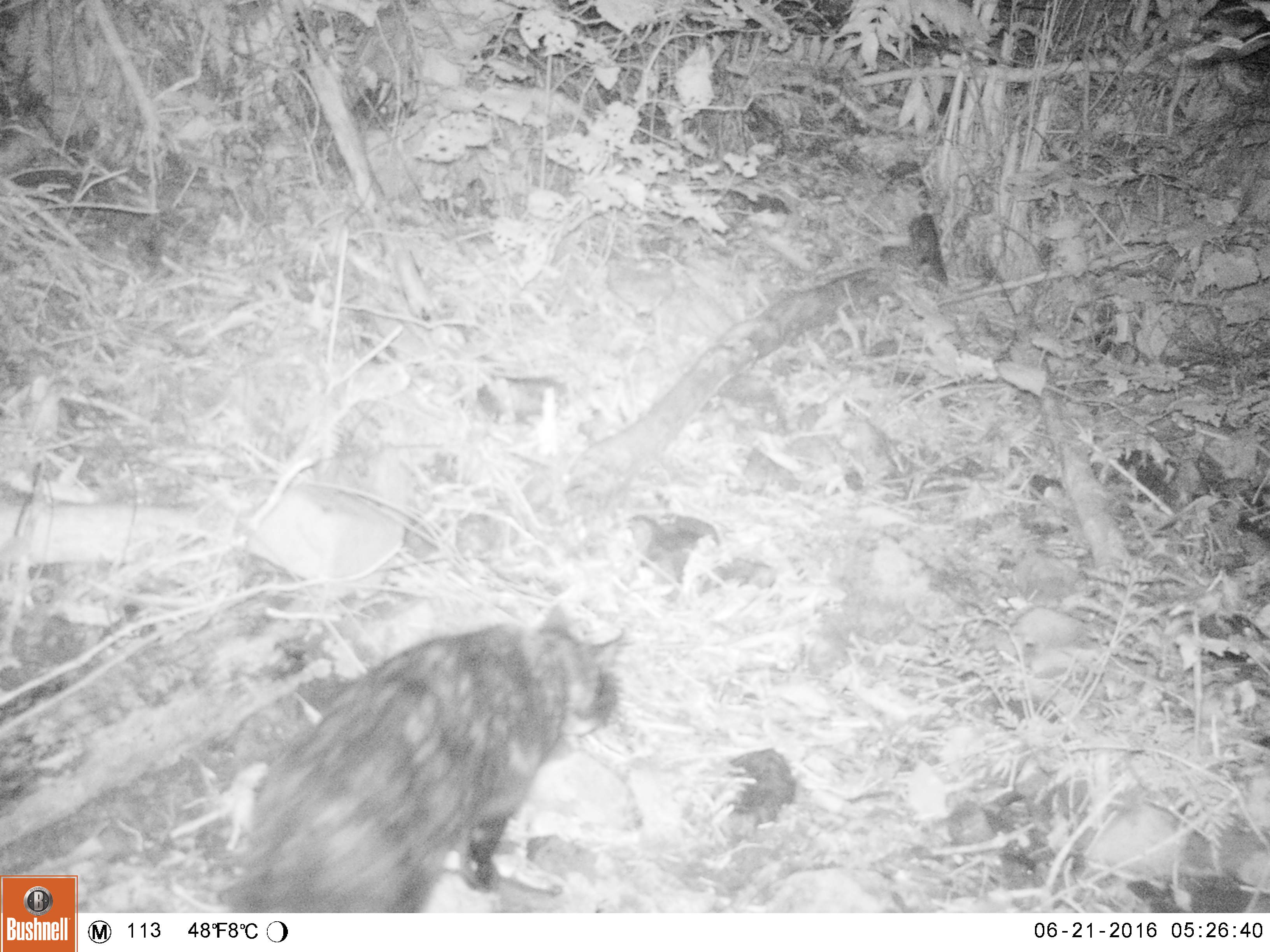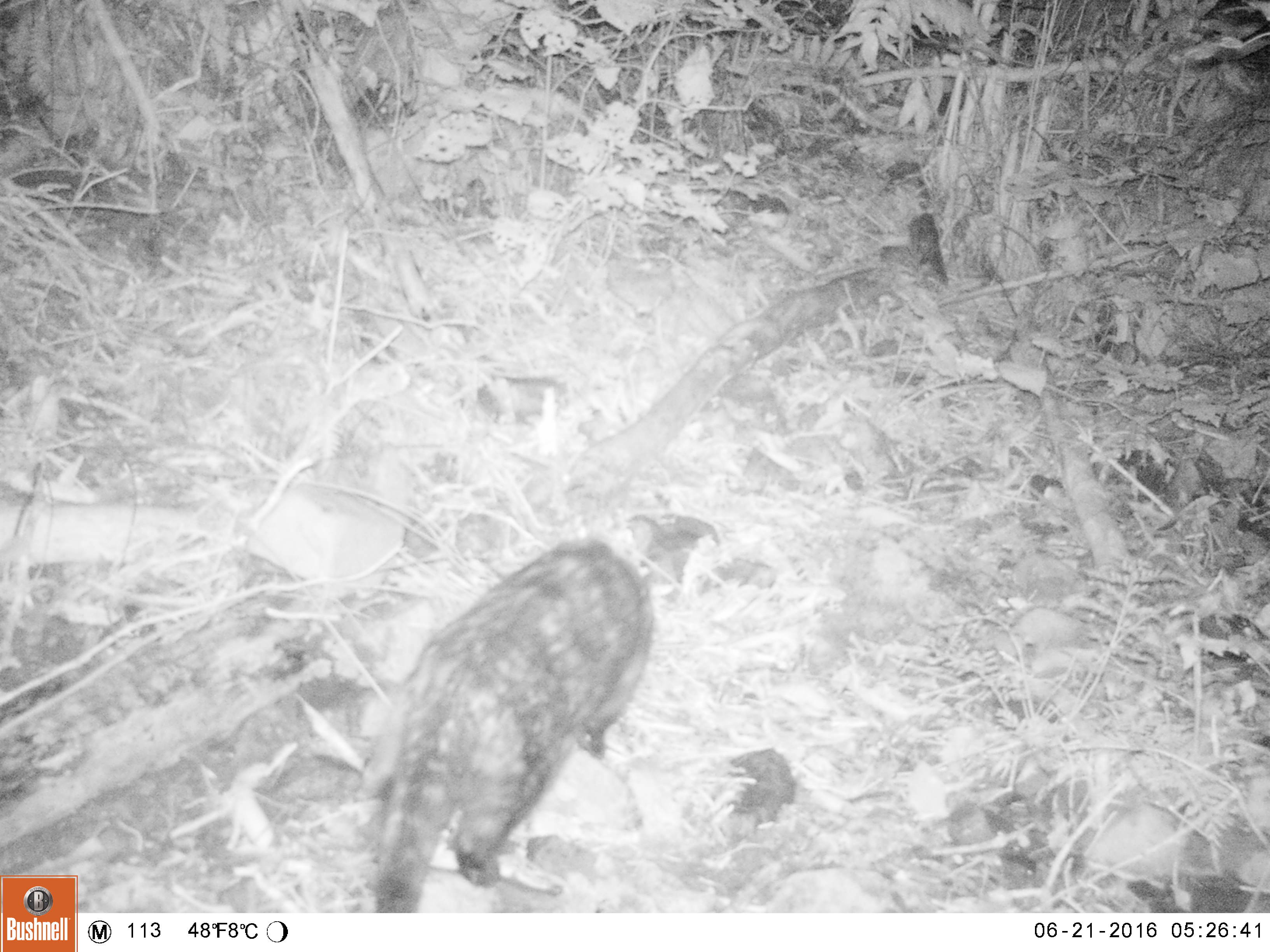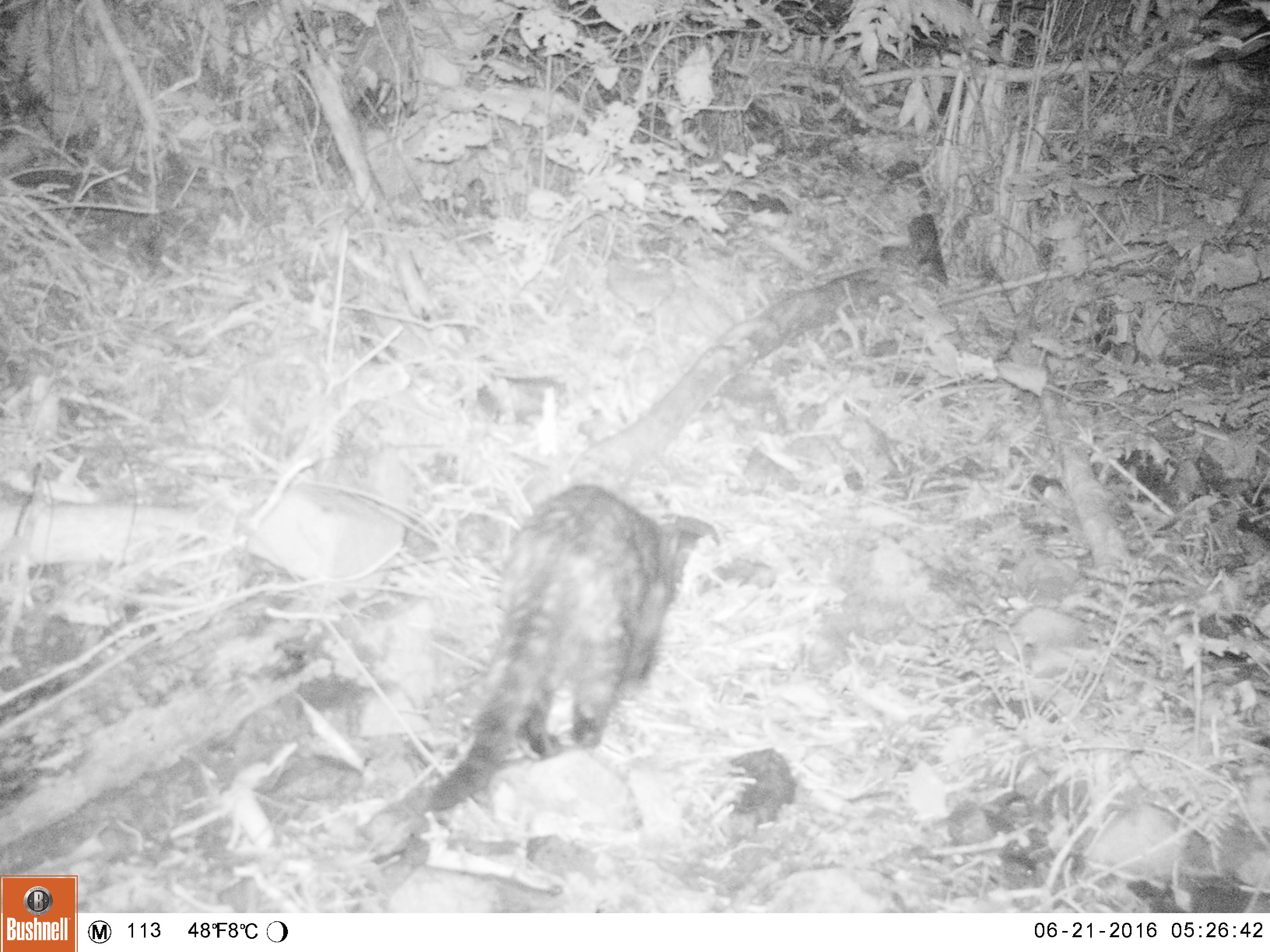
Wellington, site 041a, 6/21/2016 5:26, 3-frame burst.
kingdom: Animalia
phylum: Chordata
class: Mammalia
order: Carnivora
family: Felidae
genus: Felis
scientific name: Felis catus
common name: cat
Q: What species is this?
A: Cat (Felis catus).